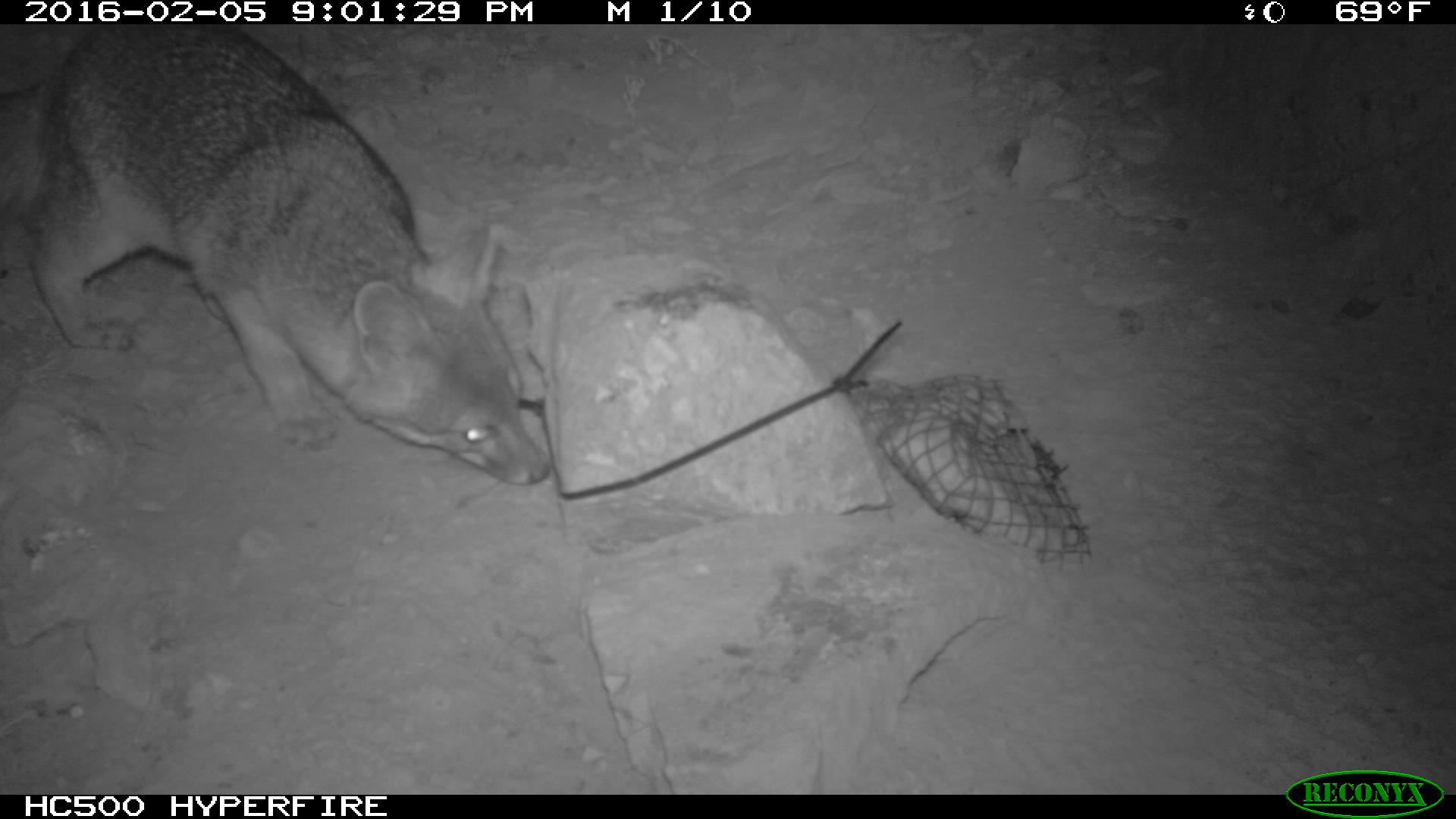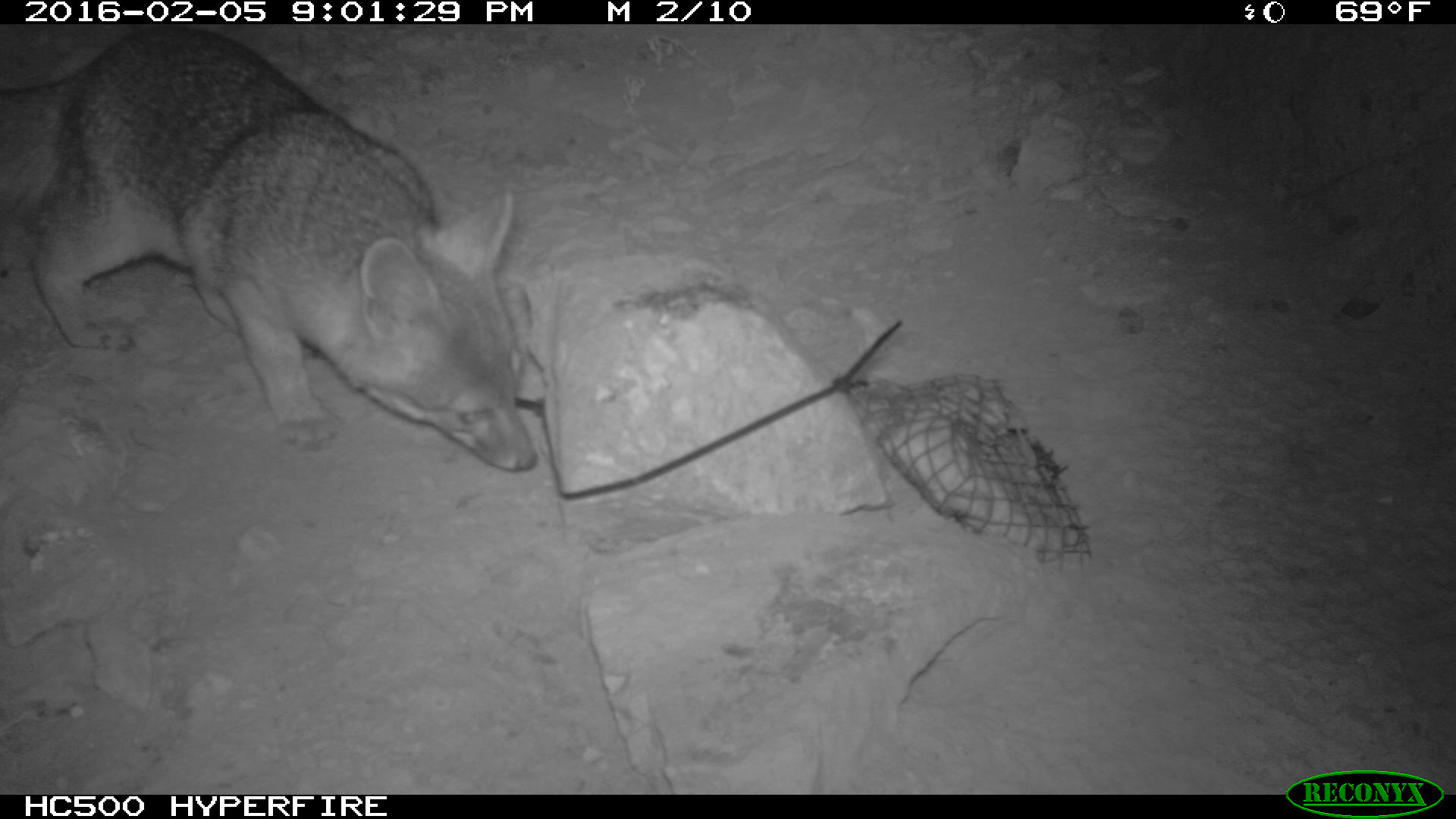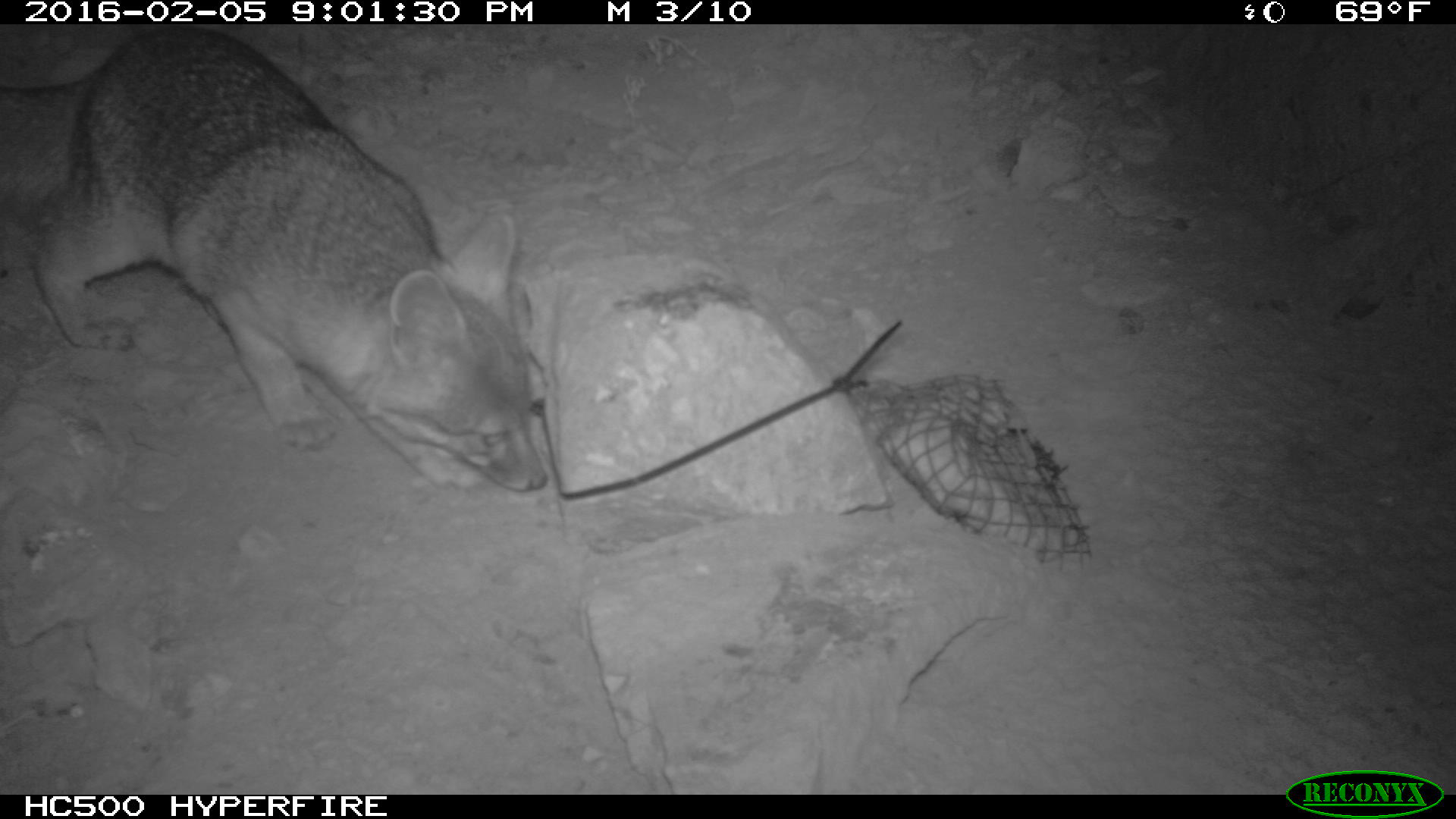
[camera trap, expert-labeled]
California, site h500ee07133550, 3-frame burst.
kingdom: Animalia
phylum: Chordata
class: Mammalia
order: Carnivora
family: Canidae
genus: Urocyon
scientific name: Urocyon littoralis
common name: island fox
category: fox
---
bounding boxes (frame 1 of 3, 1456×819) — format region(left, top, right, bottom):
fox: region(0, 25, 553, 486)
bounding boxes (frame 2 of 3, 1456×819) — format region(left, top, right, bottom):
fox: region(0, 22, 538, 471)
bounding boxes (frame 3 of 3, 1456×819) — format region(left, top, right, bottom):
fox: region(0, 27, 550, 491)